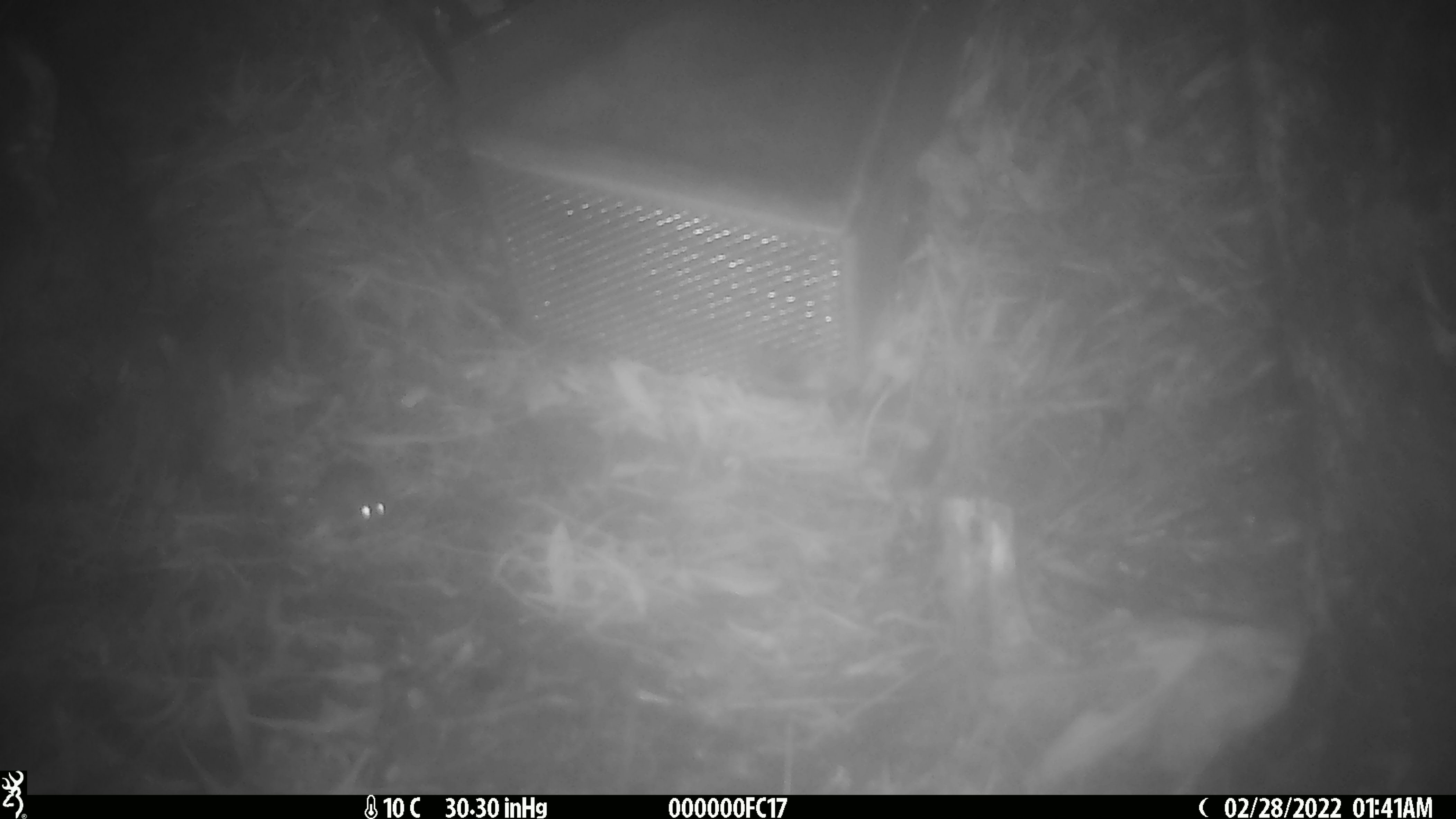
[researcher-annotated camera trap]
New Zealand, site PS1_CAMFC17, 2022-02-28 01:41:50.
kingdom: Animalia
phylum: Chordata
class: Mammalia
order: Rodentia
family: Muridae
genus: Mus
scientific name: Mus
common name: mouse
Mouse (Mus).